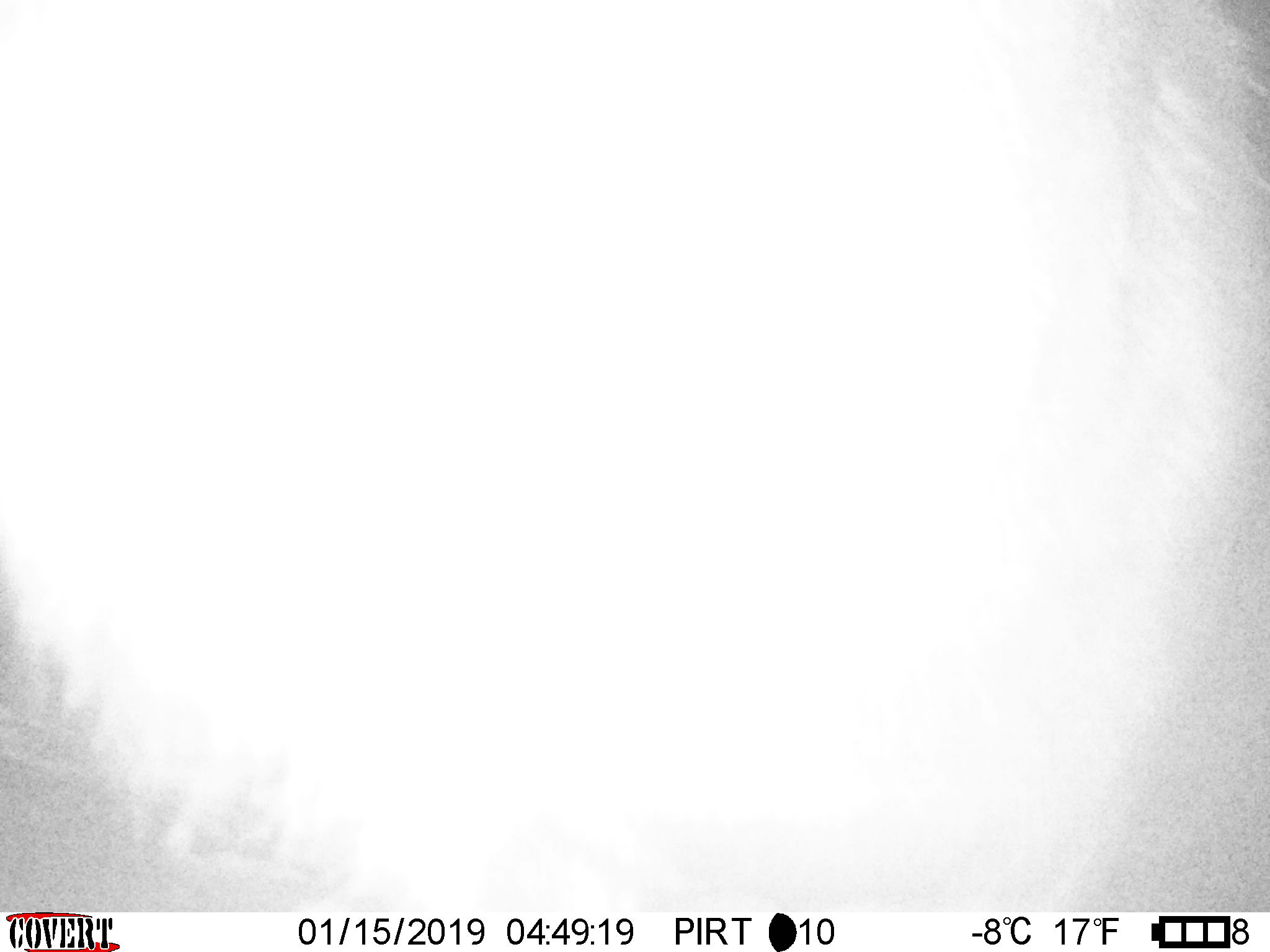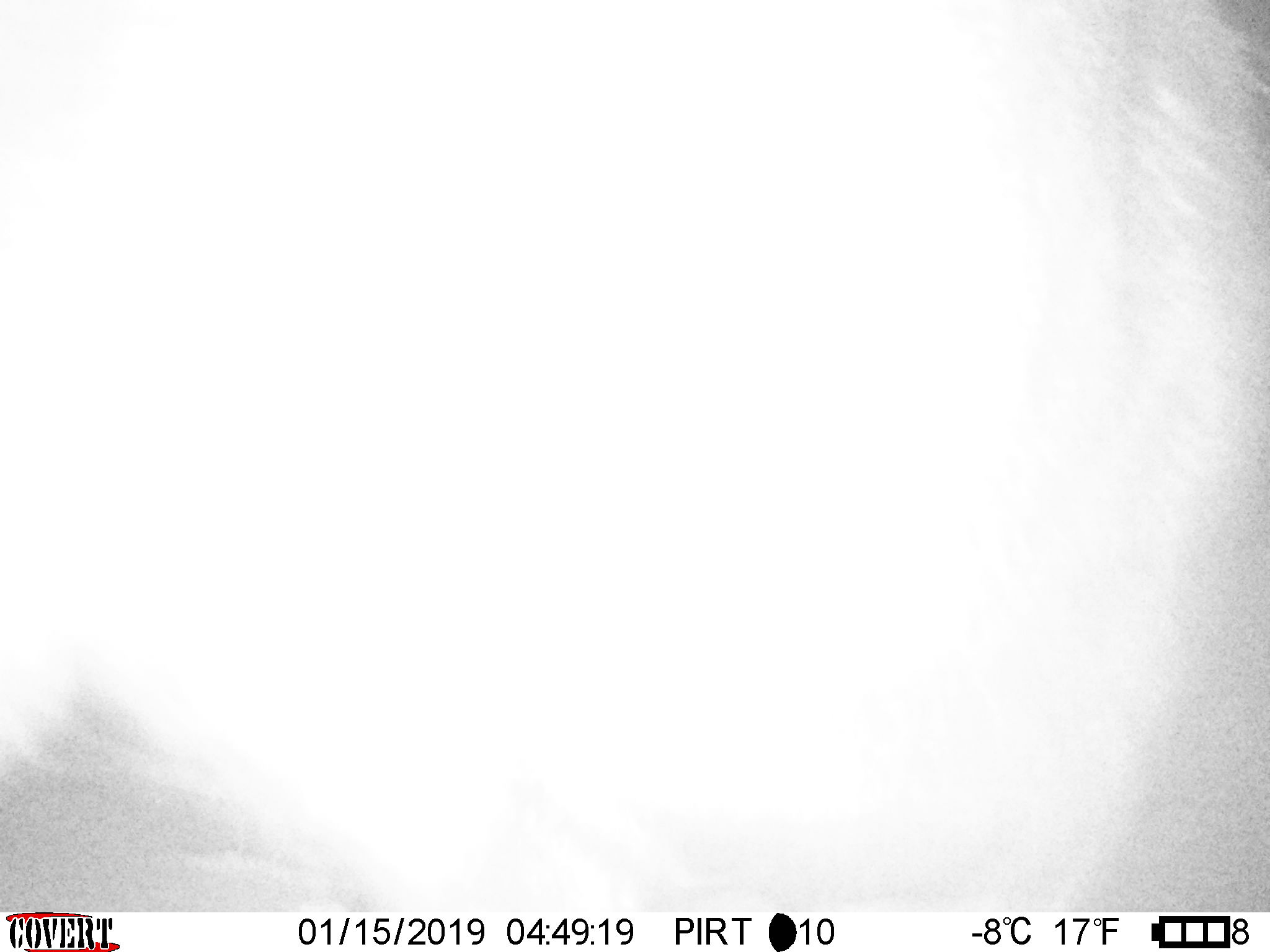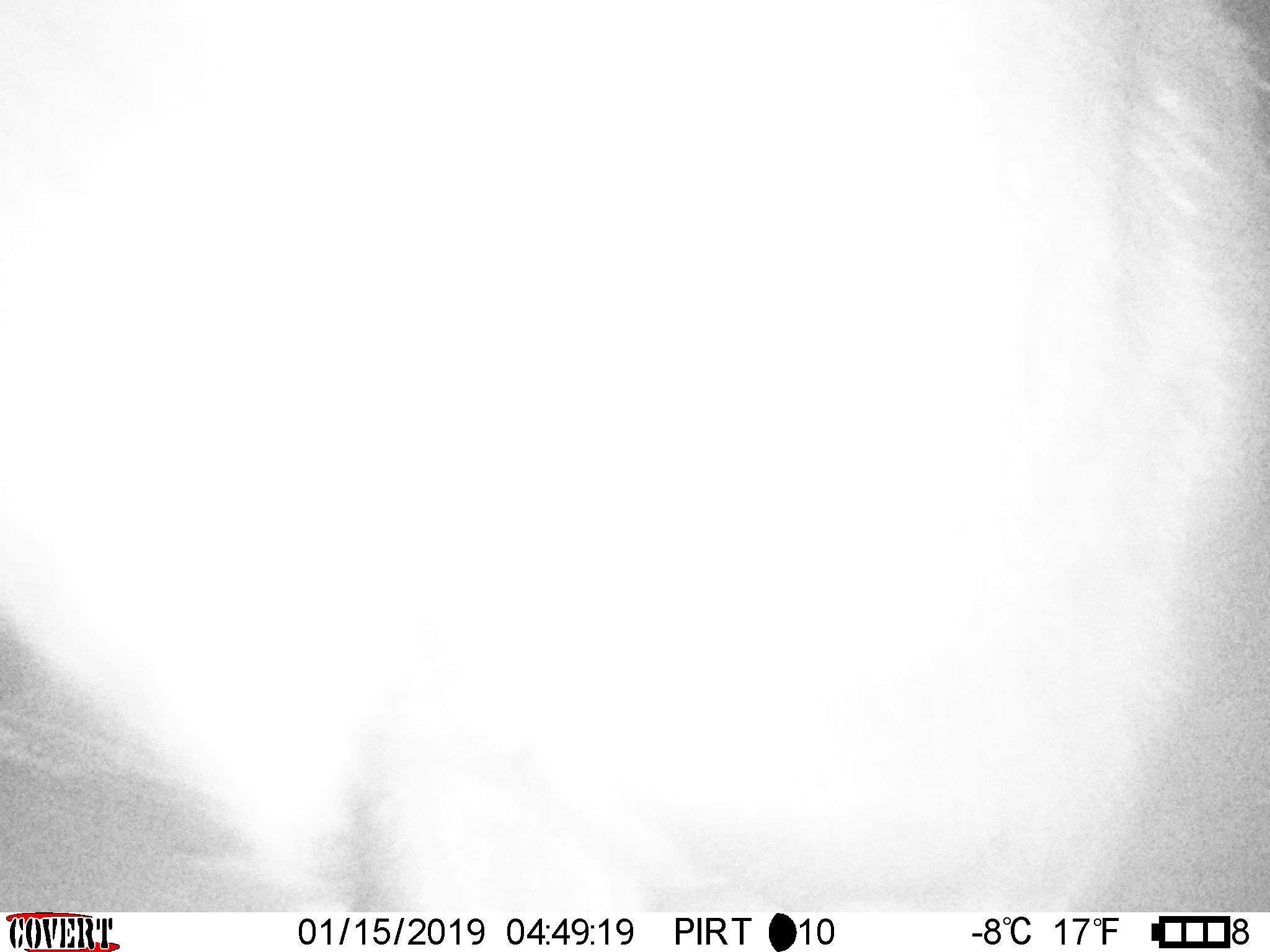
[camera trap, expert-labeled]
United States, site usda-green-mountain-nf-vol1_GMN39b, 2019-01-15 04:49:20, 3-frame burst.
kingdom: Animalia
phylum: Chordata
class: Mammalia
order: Artiodactyla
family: Cervidae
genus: Alces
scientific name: Alces alces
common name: moose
Moose (Alces alces).